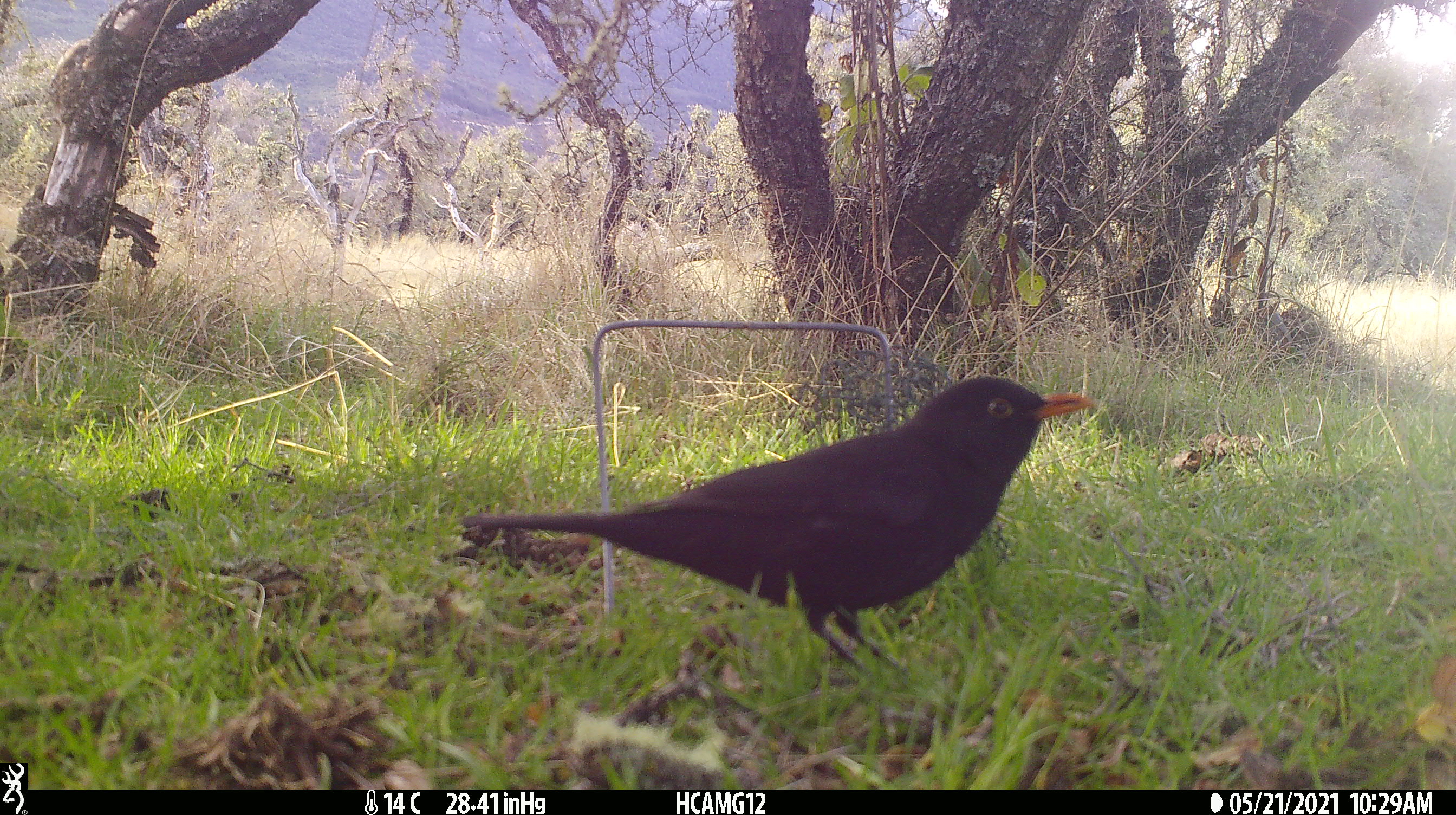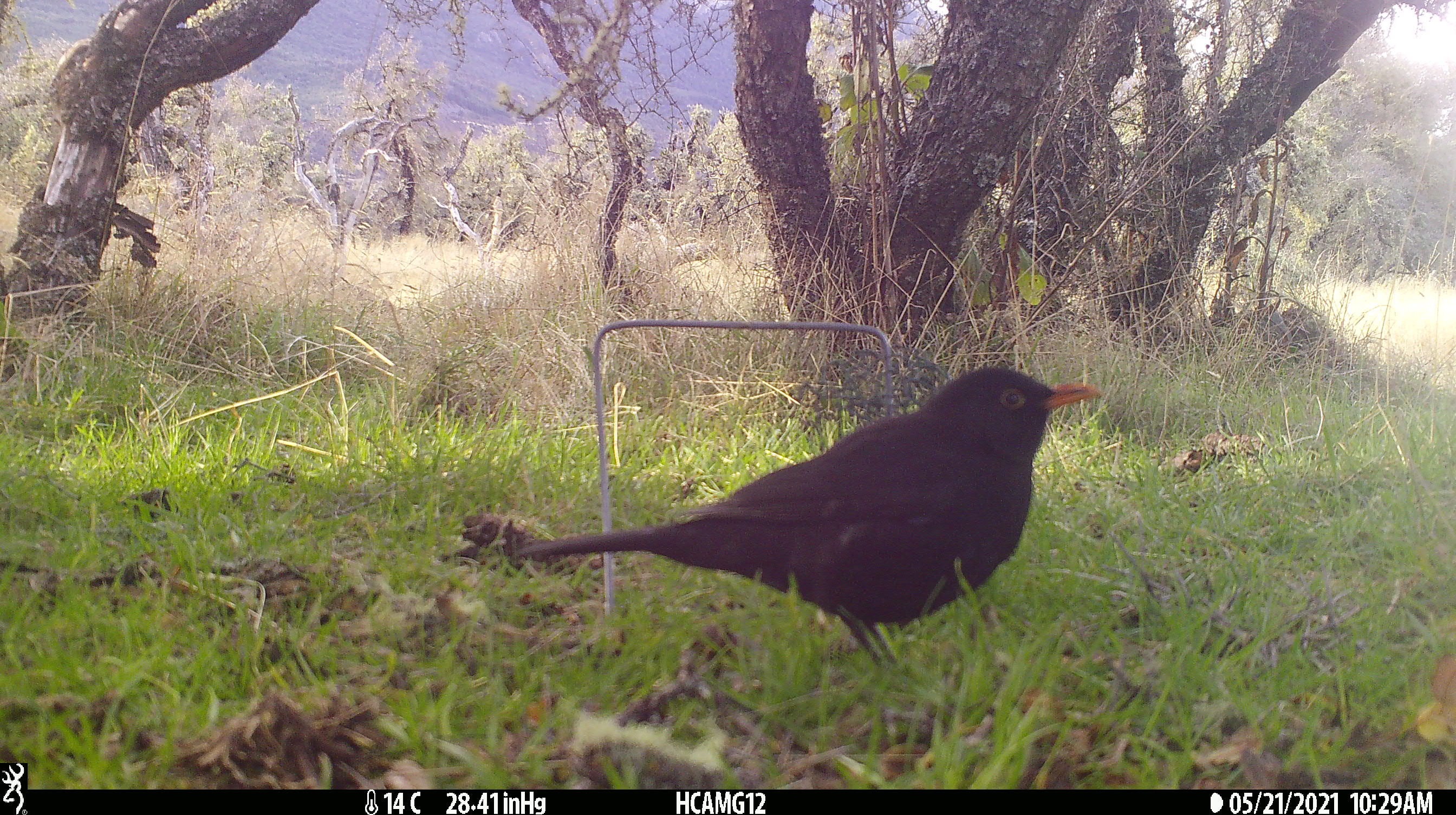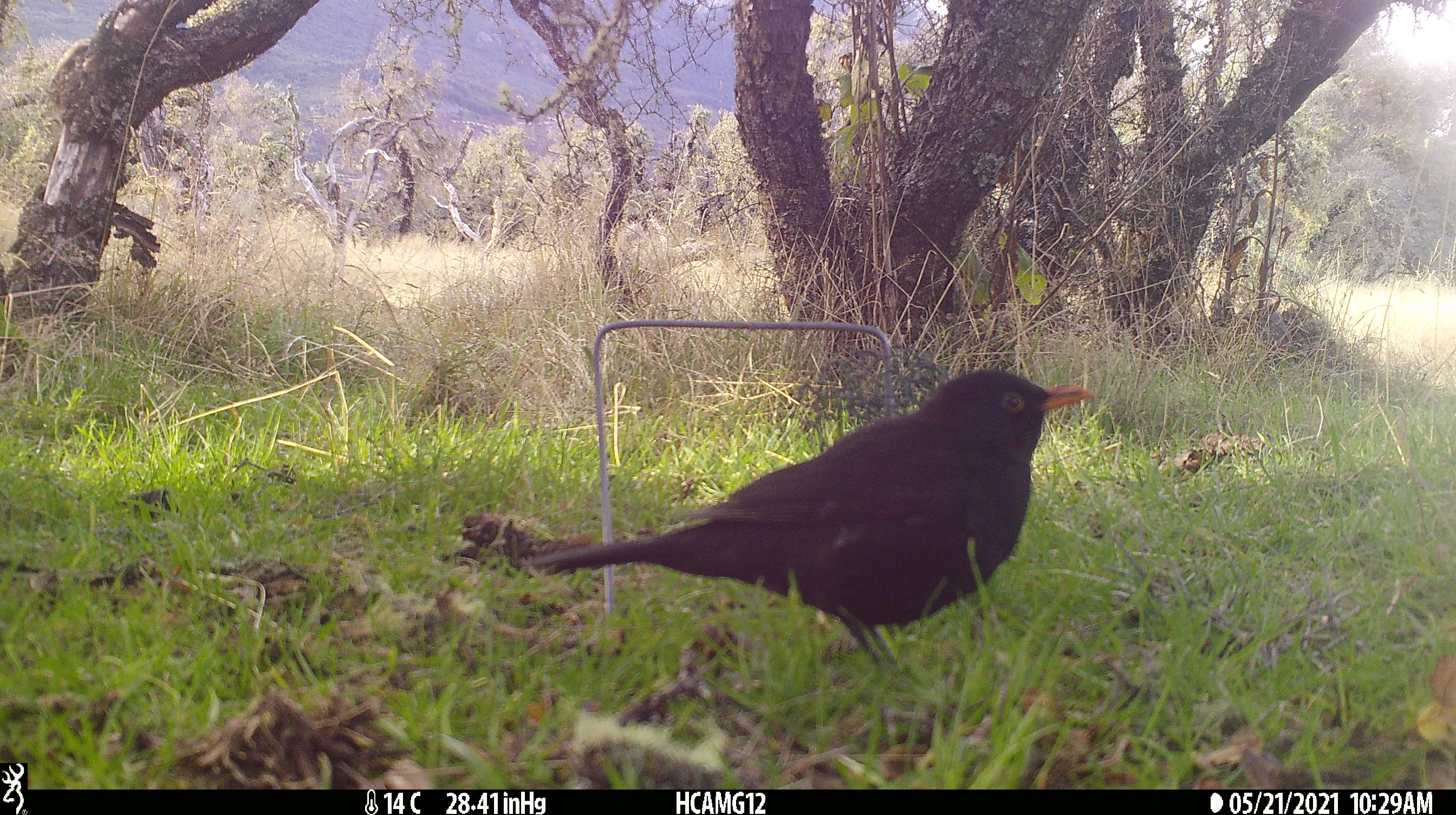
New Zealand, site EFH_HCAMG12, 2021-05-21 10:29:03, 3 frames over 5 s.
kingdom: Animalia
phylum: Chordata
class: Aves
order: Passeriformes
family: Turdidae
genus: Turdus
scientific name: Turdus merula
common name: eurasian blackbird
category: blackbird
Blackbird (eurasian blackbird) (Turdus merula).